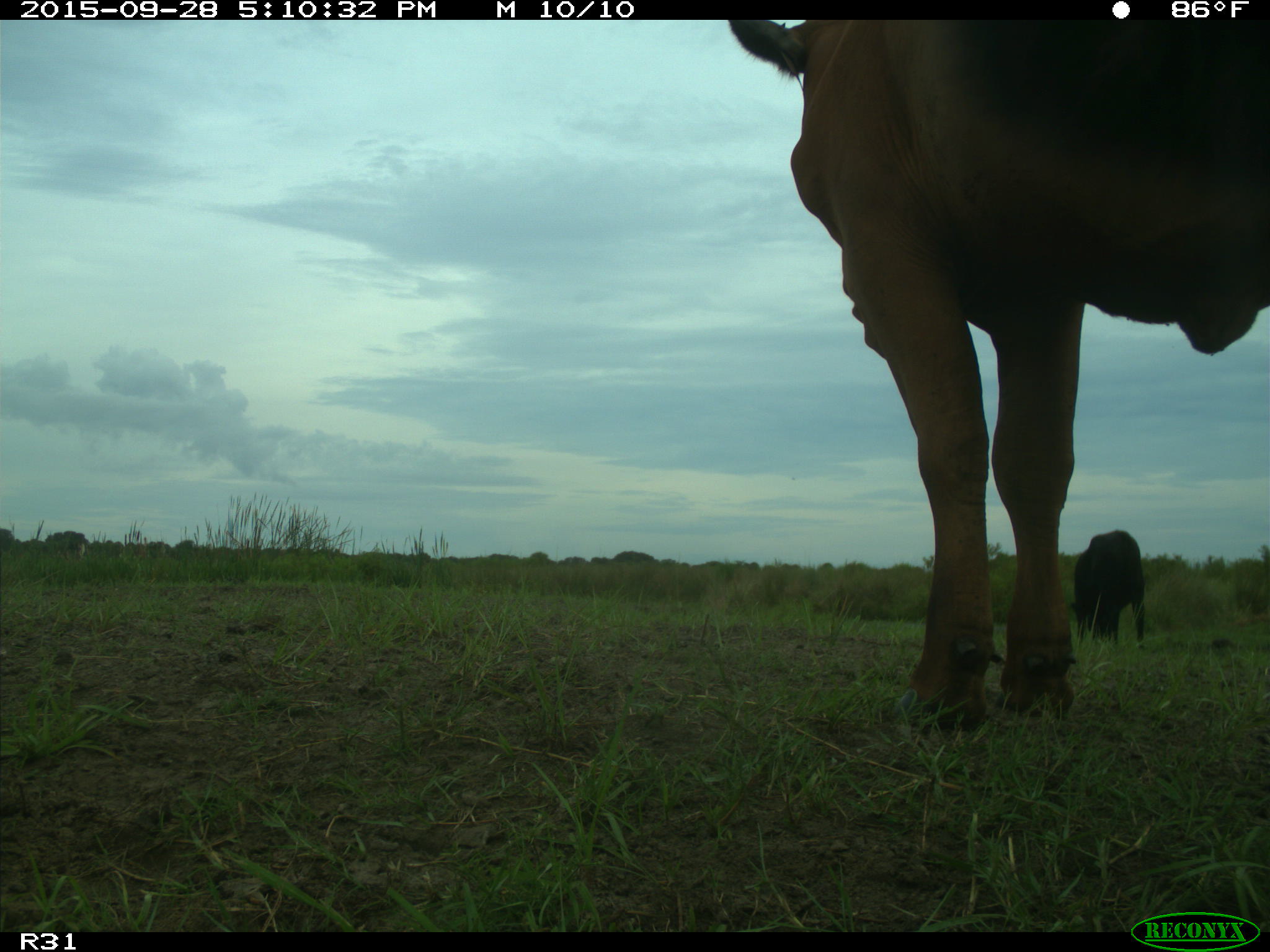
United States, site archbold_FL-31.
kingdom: Animalia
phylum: Chordata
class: Mammalia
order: Artiodactyla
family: Bovidae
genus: Bos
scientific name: Bos taurus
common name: domestic cow